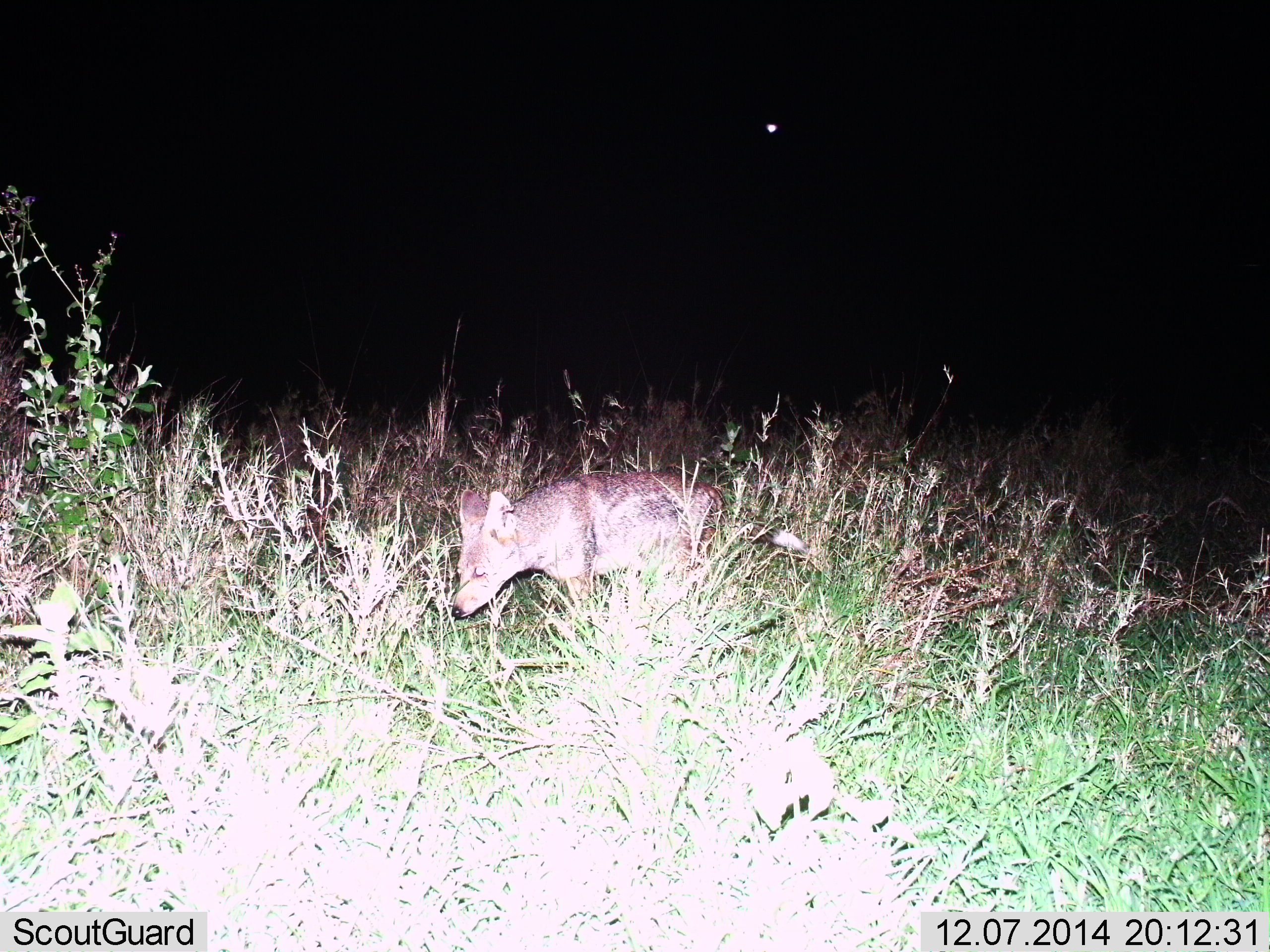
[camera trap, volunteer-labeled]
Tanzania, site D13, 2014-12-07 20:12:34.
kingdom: Animalia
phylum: Chordata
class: Mammalia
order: Carnivora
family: Canidae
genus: Lupulella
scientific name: Lupulella mesomelas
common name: black-backed jackal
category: jackal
Jackal (black-backed jackal) (Lupulella mesomelas), count 1. Behavior (volunteer vote fractions): standing 45%, resting 0%, moving 55%, interacting 0%. Young present (vote fraction): 0%. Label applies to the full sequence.